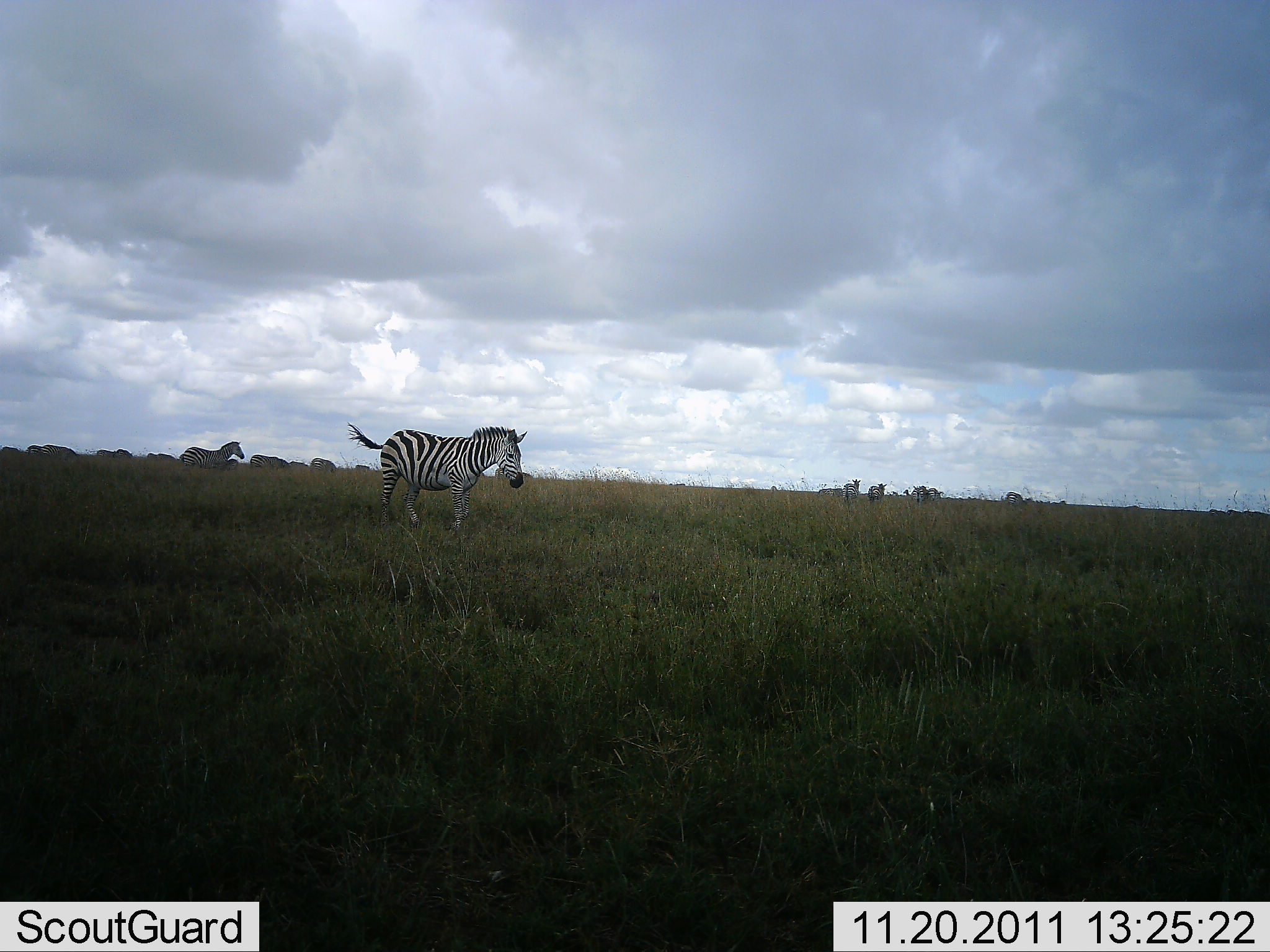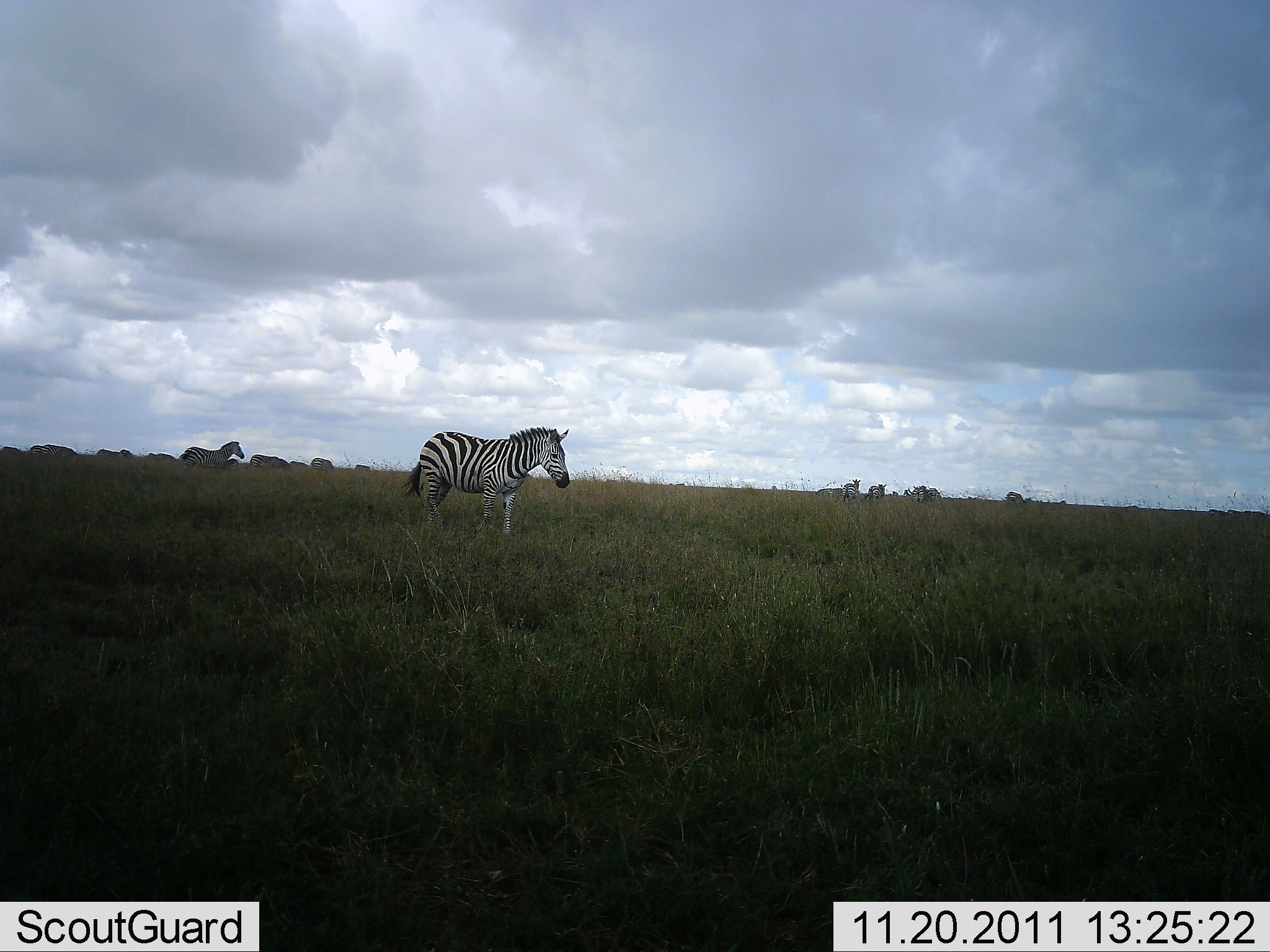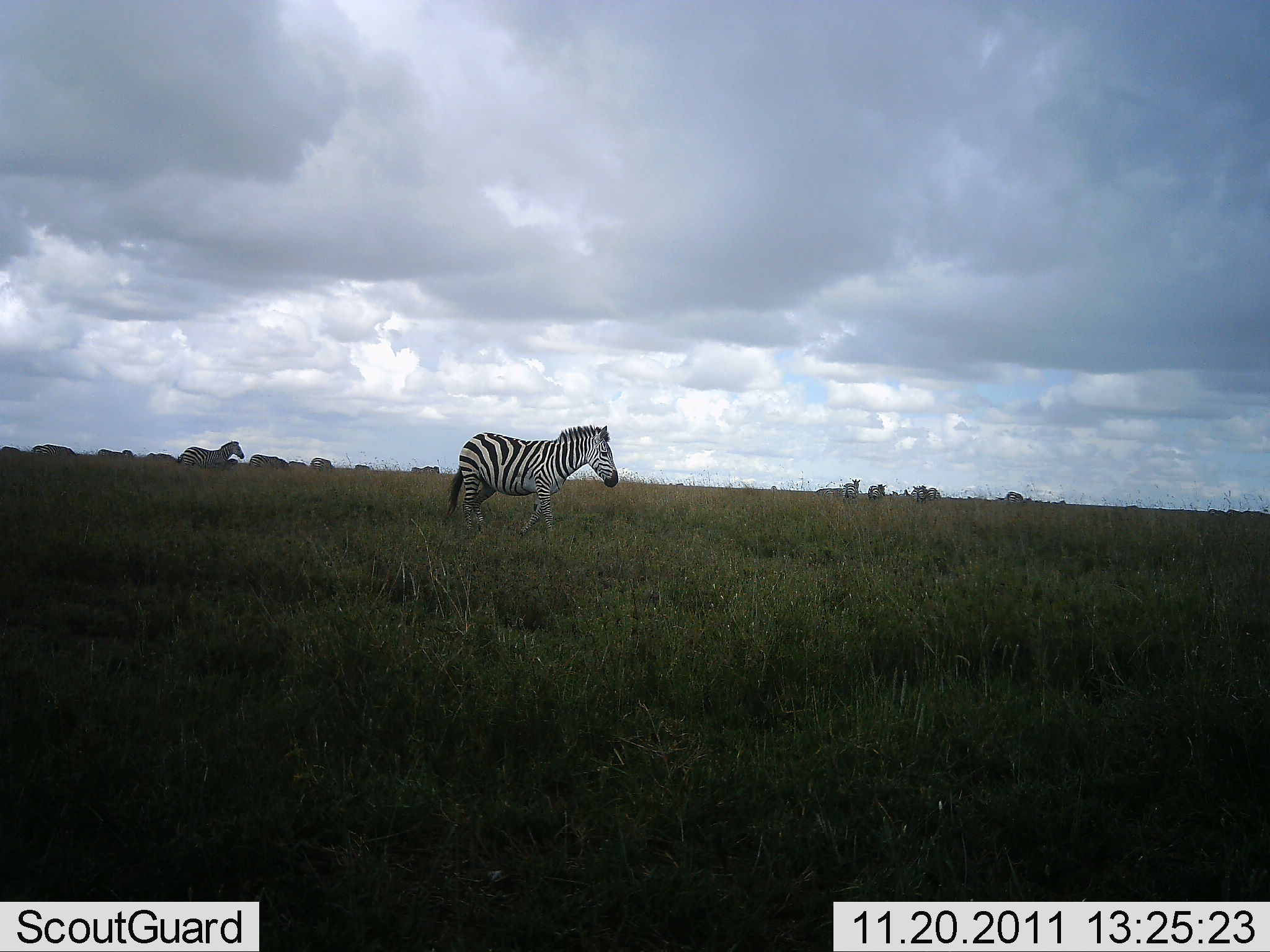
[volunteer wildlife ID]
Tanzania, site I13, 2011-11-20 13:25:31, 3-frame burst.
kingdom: Animalia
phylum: Chordata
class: Mammalia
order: Perissodactyla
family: Equidae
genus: Equus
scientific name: Equus quagga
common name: plains zebra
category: zebra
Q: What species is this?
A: Zebra (plains zebra) (Equus quagga).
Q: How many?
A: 11-50.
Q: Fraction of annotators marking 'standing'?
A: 58%.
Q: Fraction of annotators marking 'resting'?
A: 8%.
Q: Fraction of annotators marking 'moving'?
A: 83%.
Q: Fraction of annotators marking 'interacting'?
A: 8%.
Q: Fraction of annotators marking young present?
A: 0%.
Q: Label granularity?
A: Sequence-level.